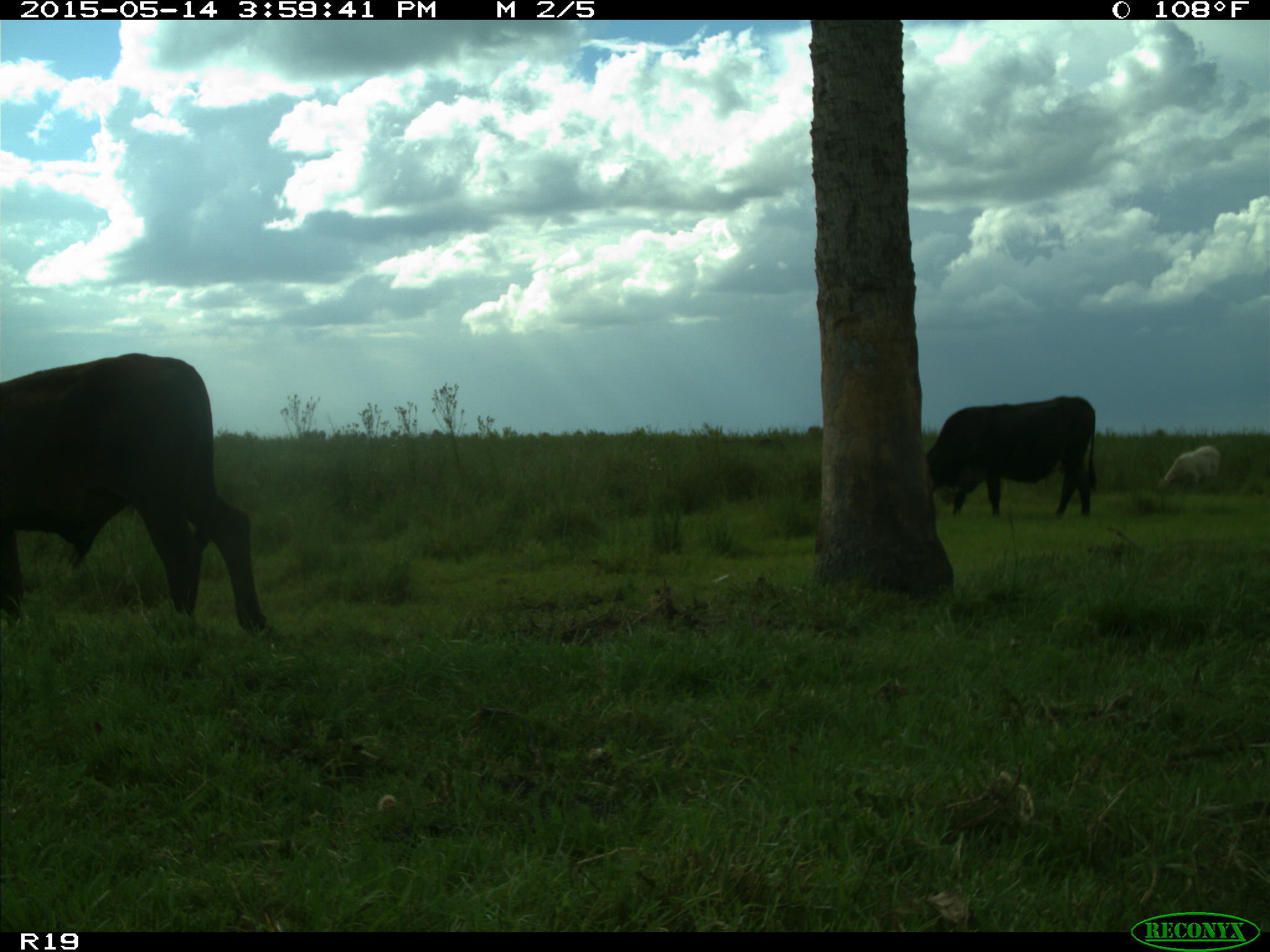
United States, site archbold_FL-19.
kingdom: Animalia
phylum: Chordata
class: Mammalia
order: Artiodactyla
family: Bovidae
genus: Bos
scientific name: Bos taurus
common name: domestic cow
Bos taurus (domestic cow).